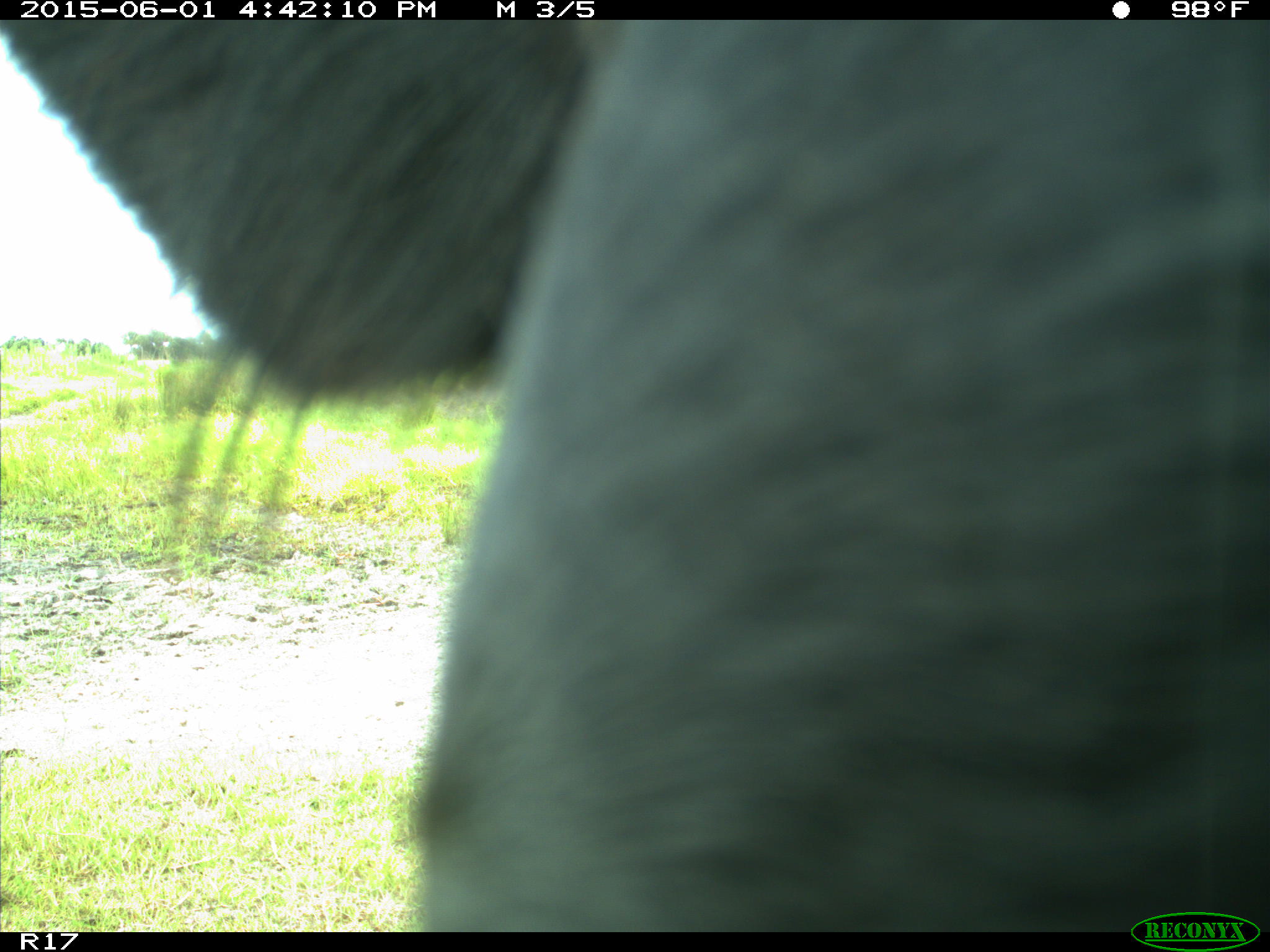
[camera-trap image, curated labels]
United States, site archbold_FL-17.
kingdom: Animalia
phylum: Chordata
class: Mammalia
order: Artiodactyla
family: Bovidae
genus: Bos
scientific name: Bos taurus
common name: domestic cow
Bos taurus (domestic cow).